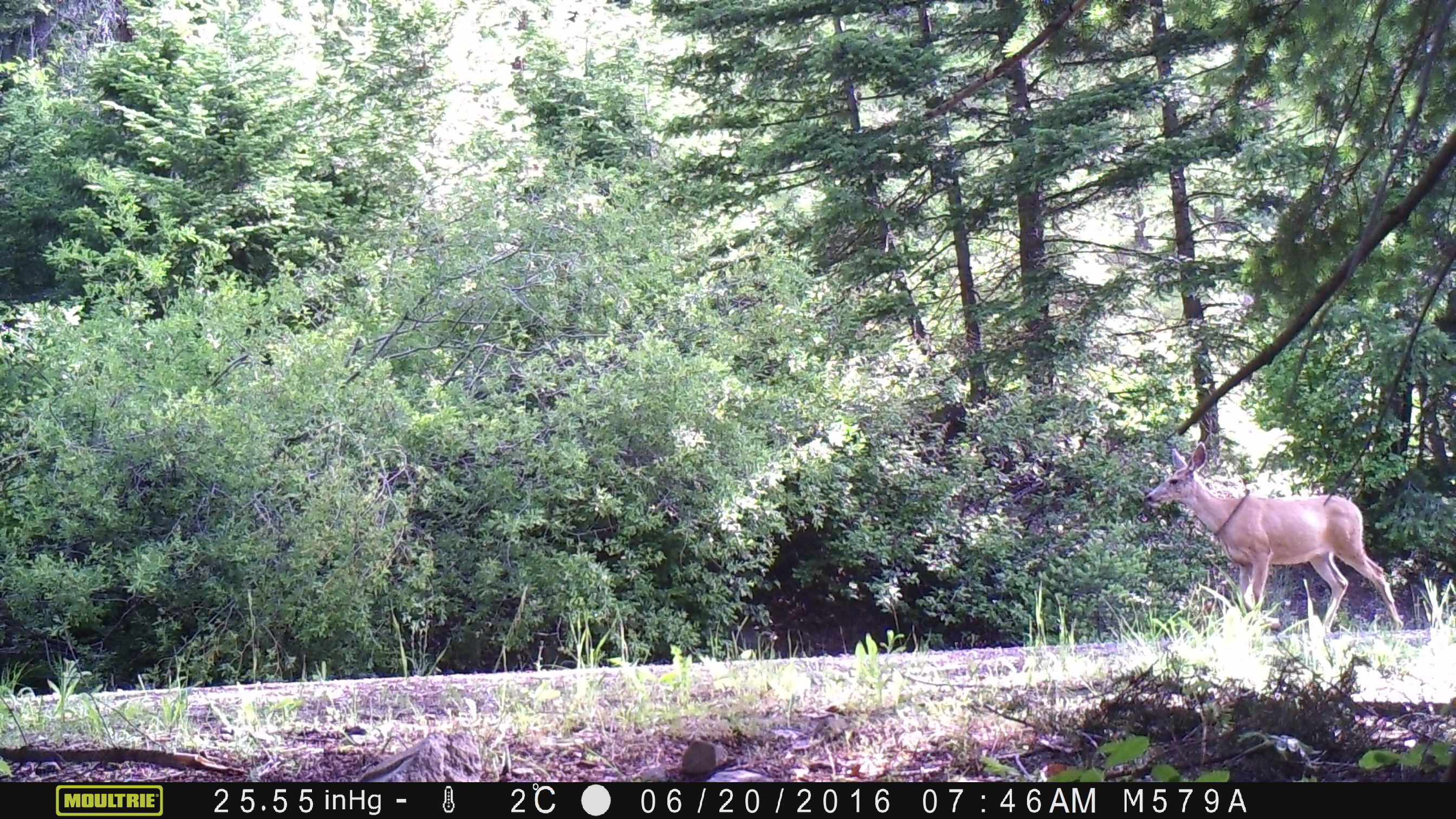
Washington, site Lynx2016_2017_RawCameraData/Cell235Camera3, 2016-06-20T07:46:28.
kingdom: Animalia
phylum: Chordata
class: Mammalia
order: Artiodactyla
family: Cervidae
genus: Odocoileus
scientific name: Odocoileus hemionus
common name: mule deer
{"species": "Odocoileus hemionus (mule deer)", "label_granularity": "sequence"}